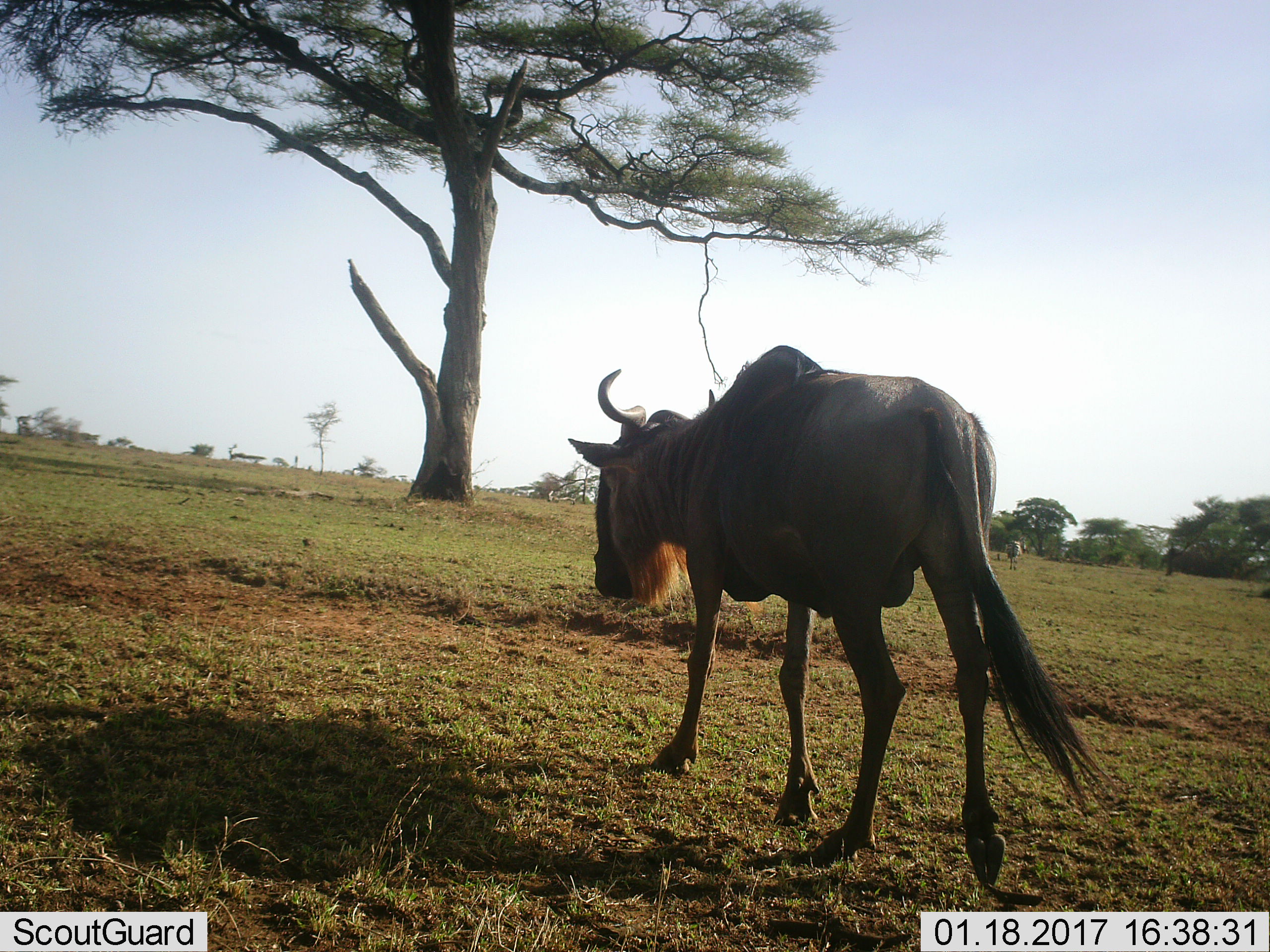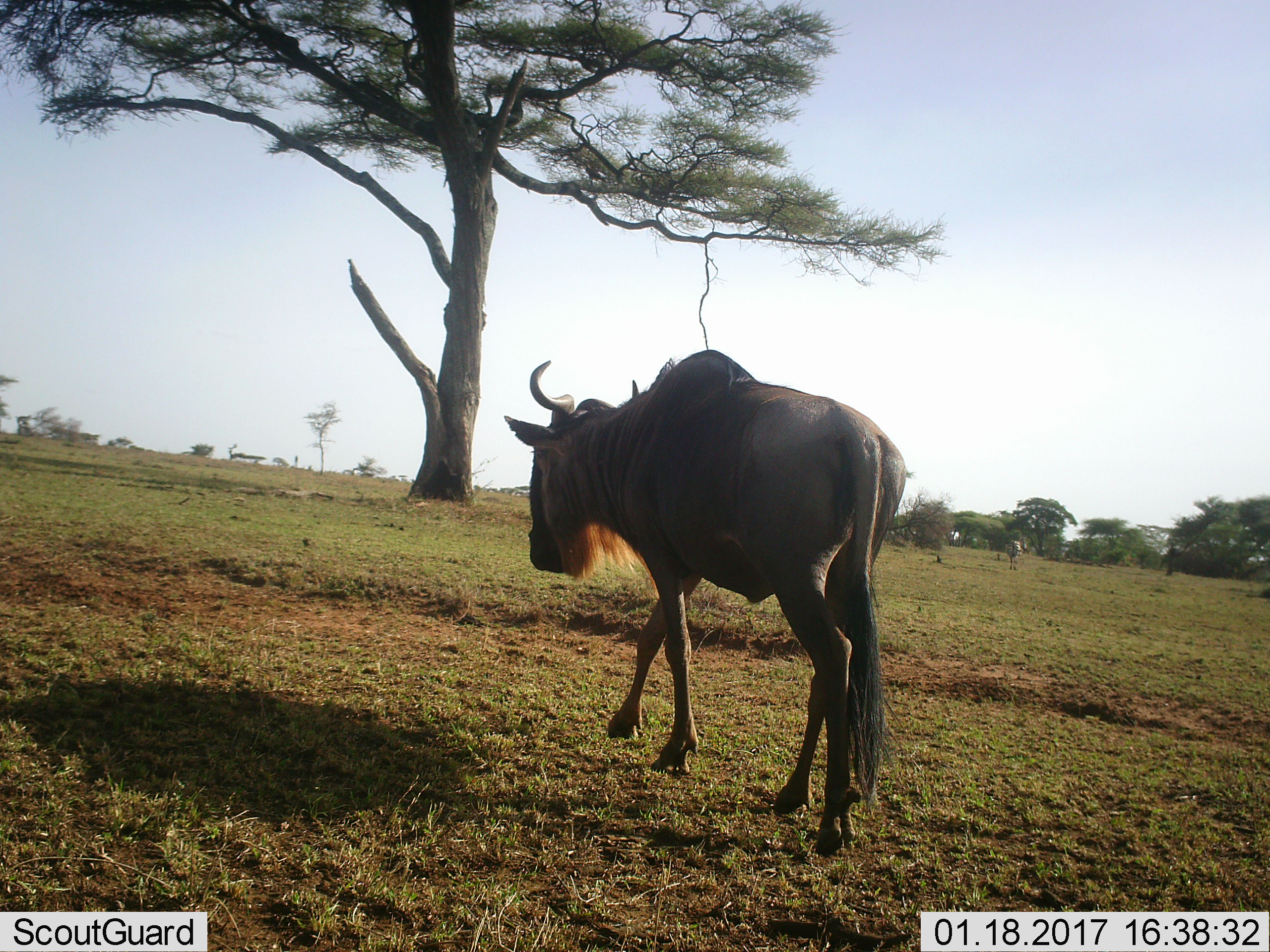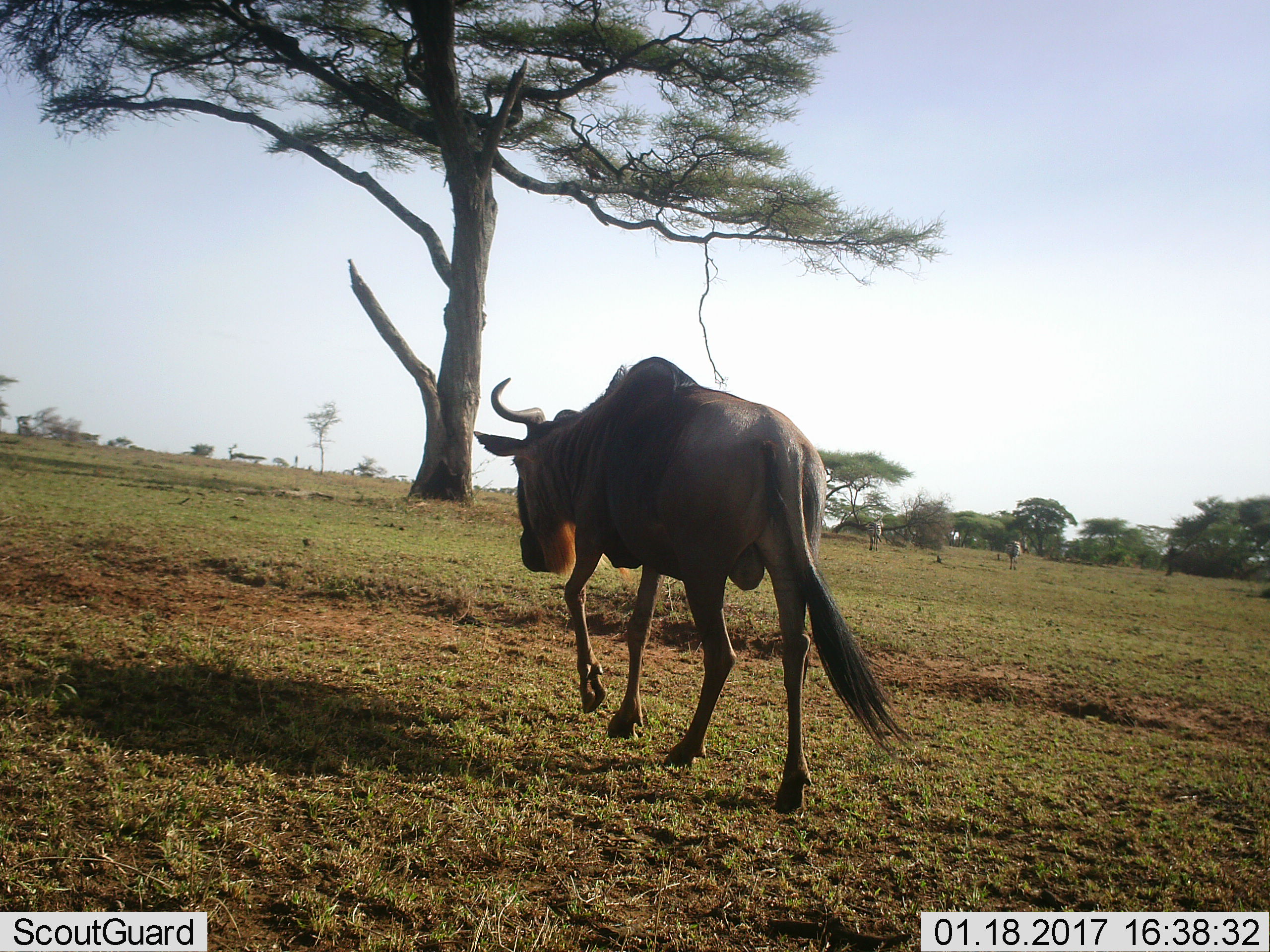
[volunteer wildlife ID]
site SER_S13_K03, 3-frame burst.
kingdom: Animalia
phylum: Chordata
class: Mammalia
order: Artiodactyla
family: Bovidae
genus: Connochaetes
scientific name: Connochaetes taurinus taurinus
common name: blue wildebeest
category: wildebeestblue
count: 1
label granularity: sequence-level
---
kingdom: Animalia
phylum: Chordata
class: Mammalia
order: Perissodactyla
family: Equidae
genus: Equus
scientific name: Equus quagga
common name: plains zebra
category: zebraplains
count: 2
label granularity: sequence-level